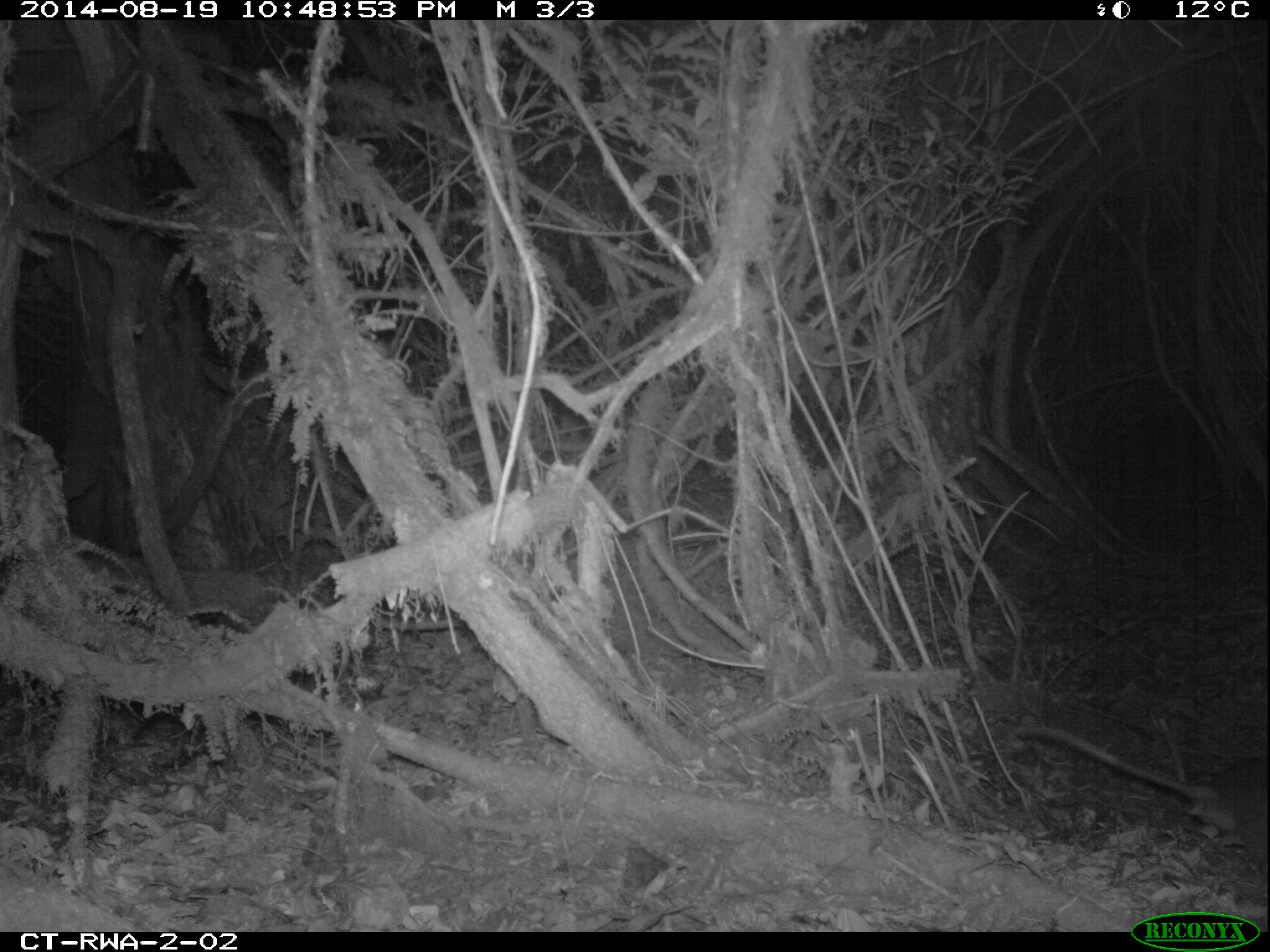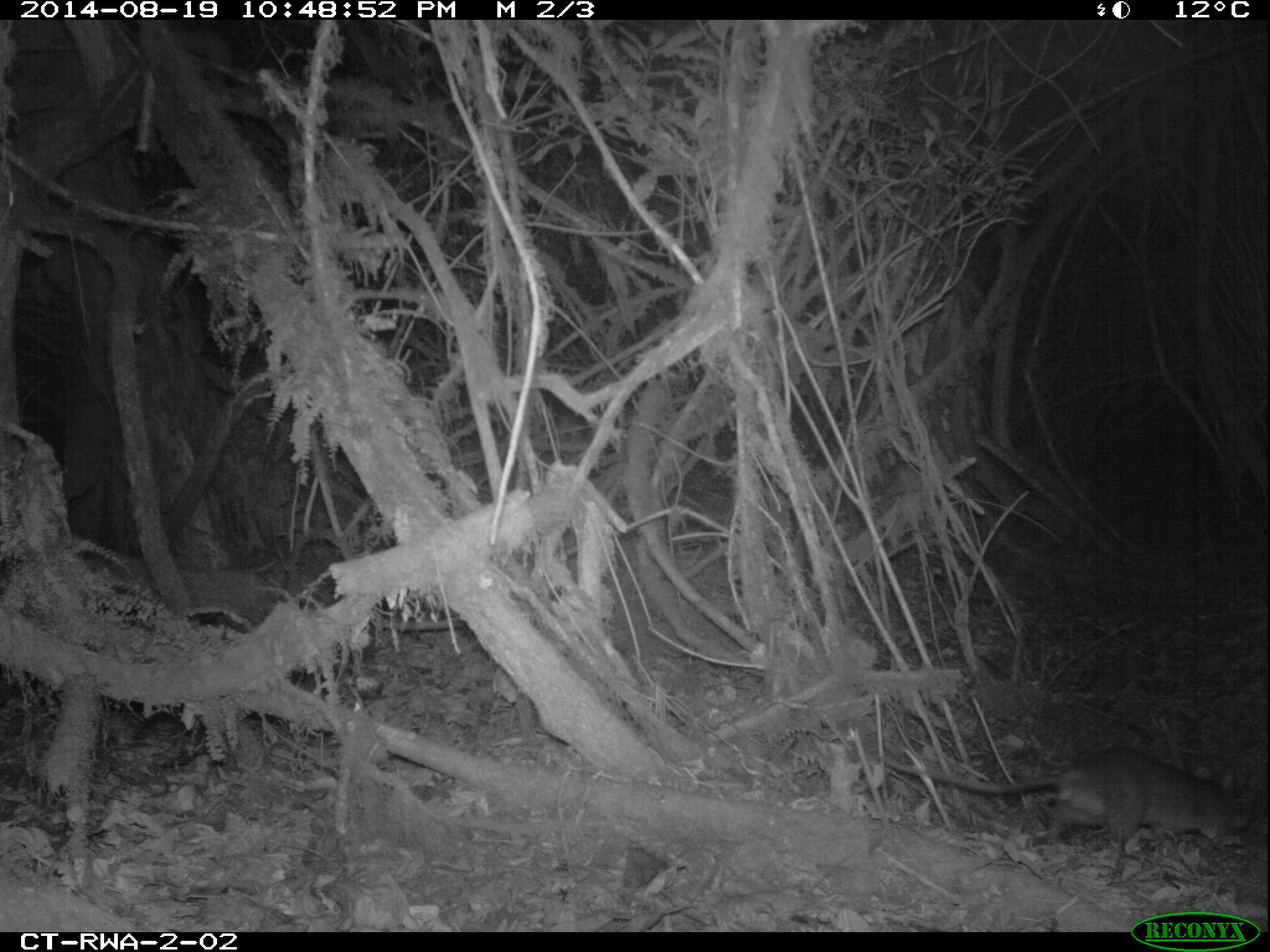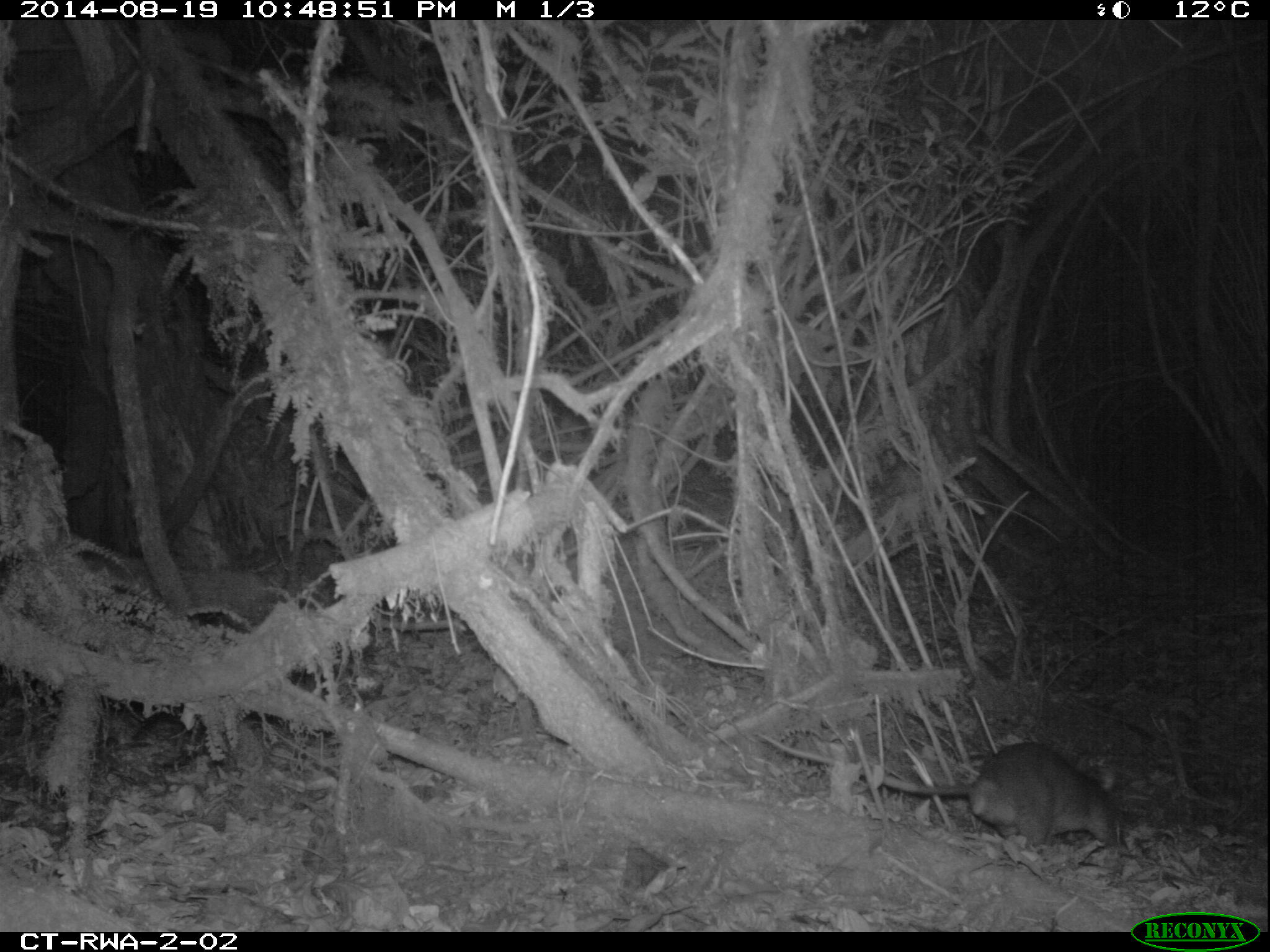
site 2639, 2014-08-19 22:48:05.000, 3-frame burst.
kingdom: Animalia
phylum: Chordata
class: Mammalia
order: Rodentia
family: Nesomyidae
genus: Cricetomys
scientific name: Cricetomys gambianus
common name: african giant pouched rat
Cricetomys gambianus (african giant pouched rat), count 1.